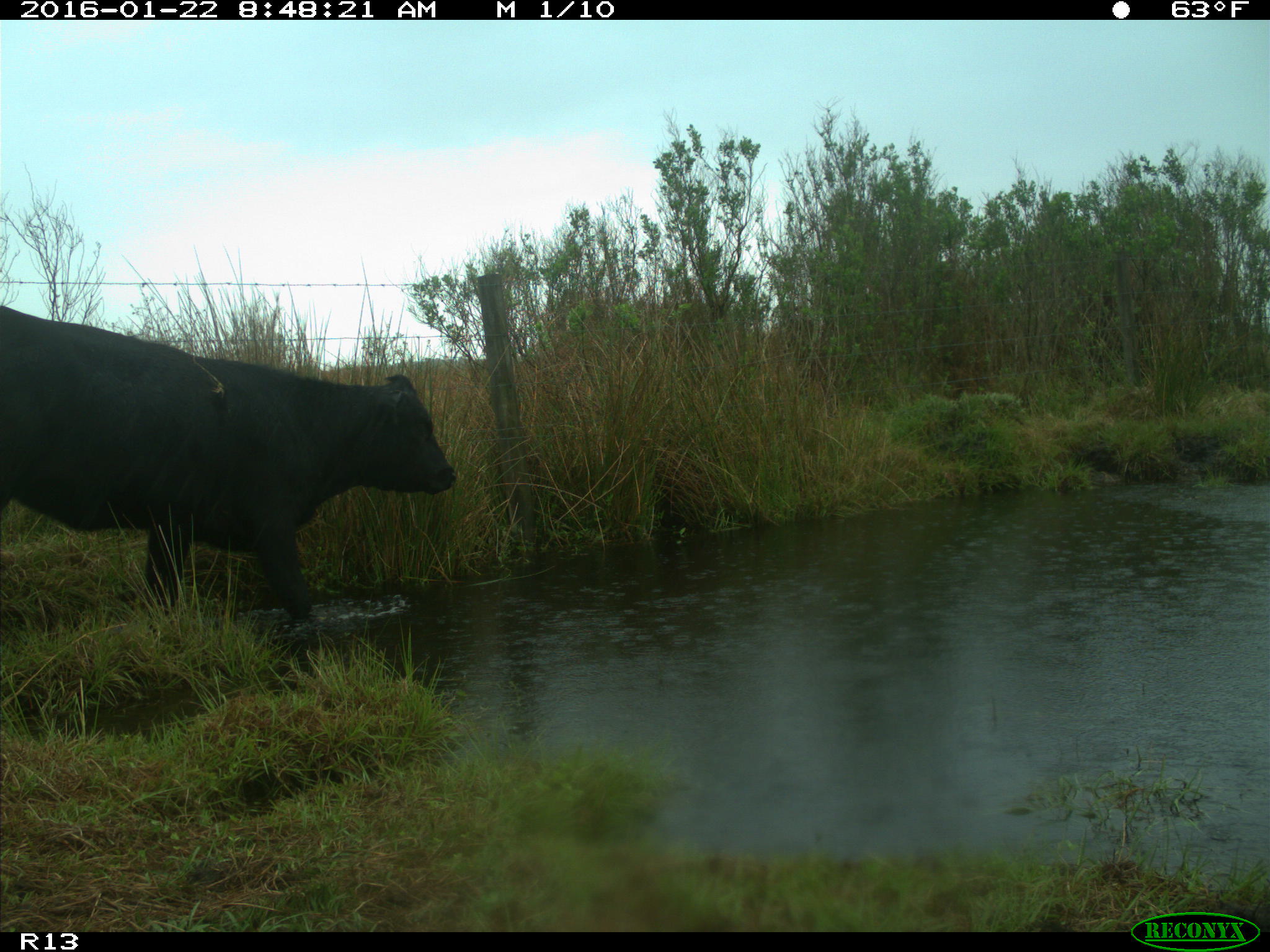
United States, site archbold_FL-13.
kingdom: Animalia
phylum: Chordata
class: Mammalia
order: Artiodactyla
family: Bovidae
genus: Bos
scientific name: Bos taurus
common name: domestic cow